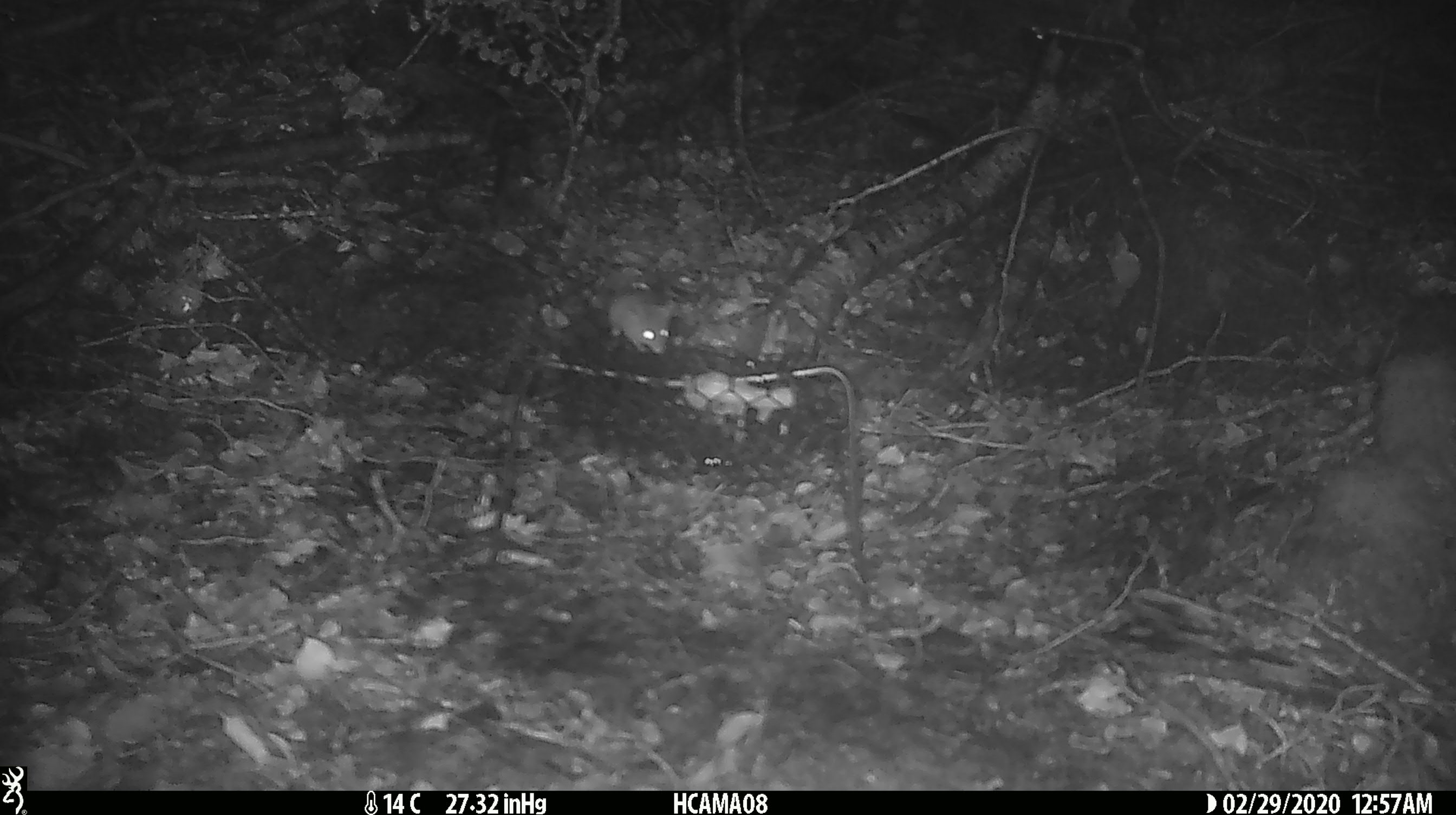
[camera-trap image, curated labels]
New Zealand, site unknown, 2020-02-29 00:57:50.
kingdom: Animalia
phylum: Chordata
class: Mammalia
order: Rodentia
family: Muridae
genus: Mus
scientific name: Mus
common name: mouse